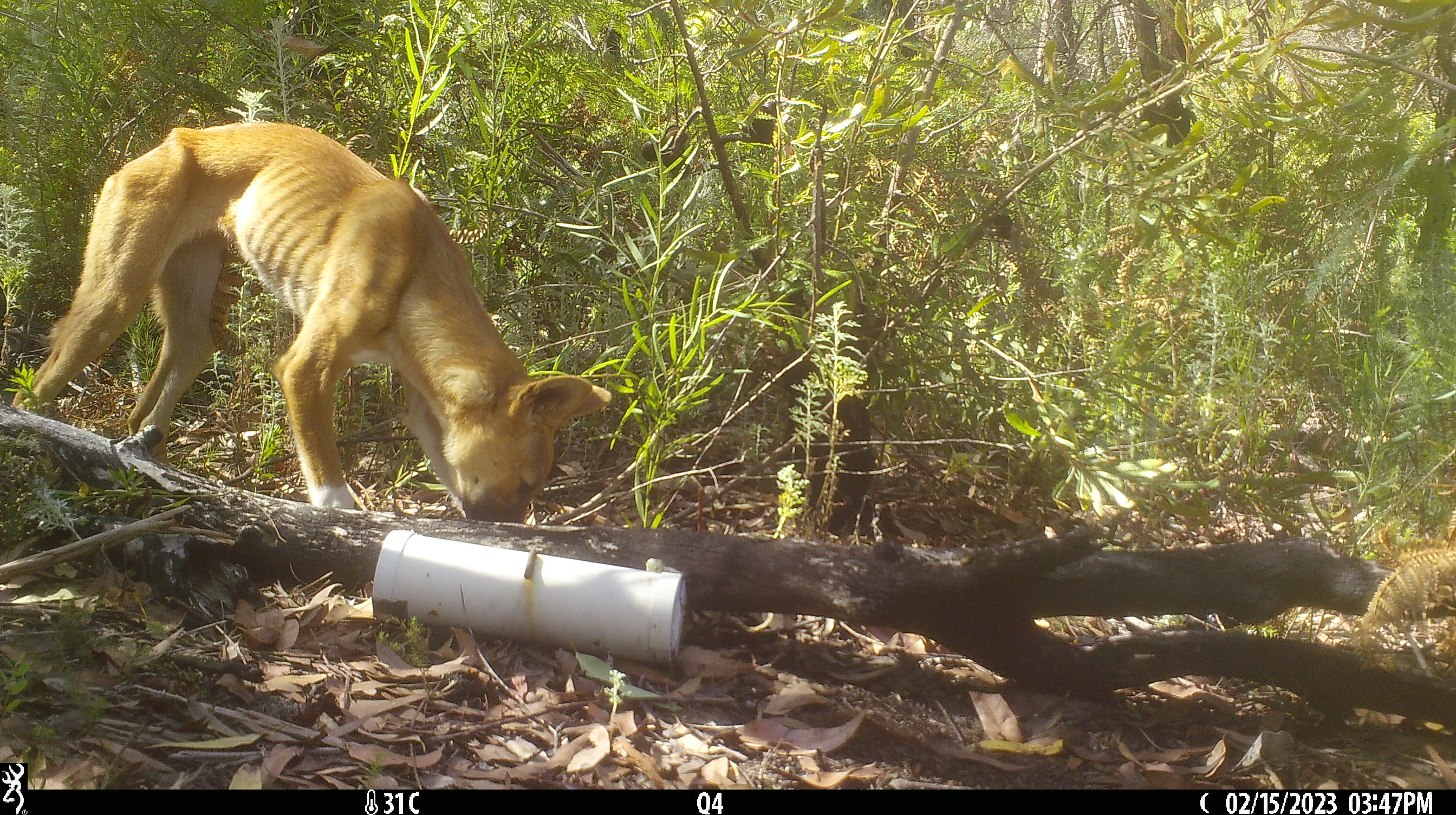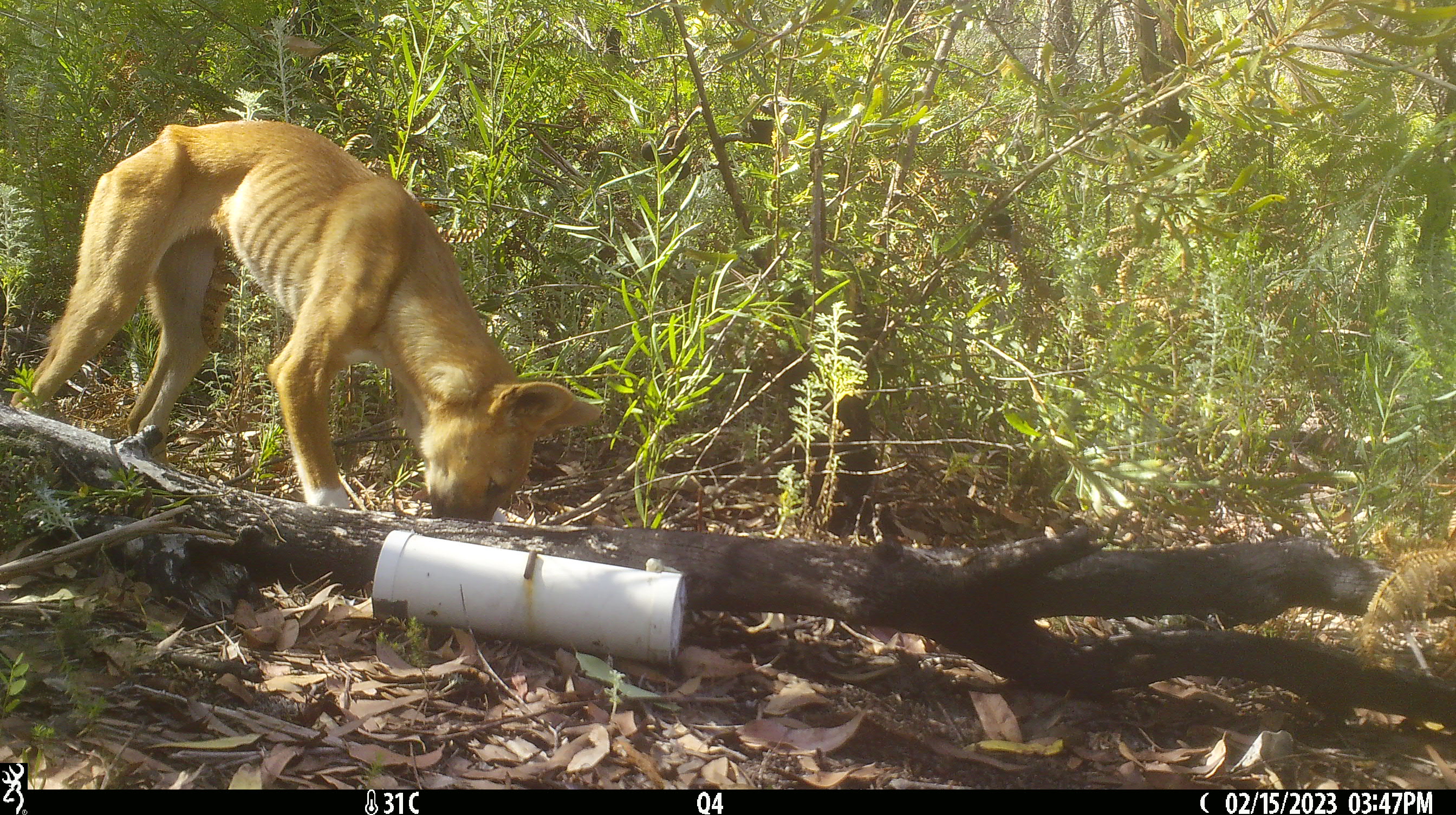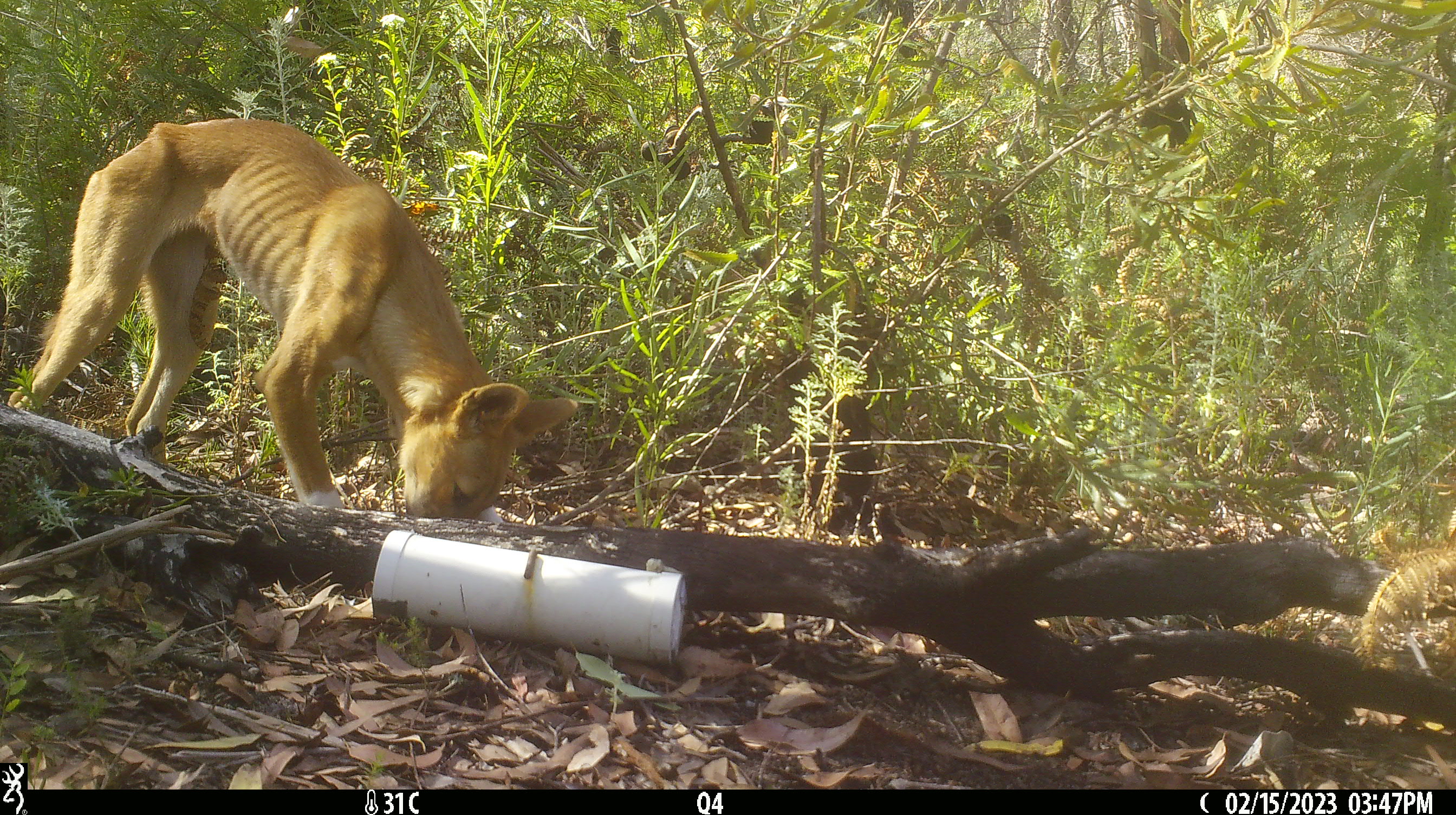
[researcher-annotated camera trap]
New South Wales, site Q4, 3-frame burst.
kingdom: Animalia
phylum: Chordata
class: Mammalia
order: Carnivora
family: Canidae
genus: Canis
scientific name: Canis familiaris dingo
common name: dingo